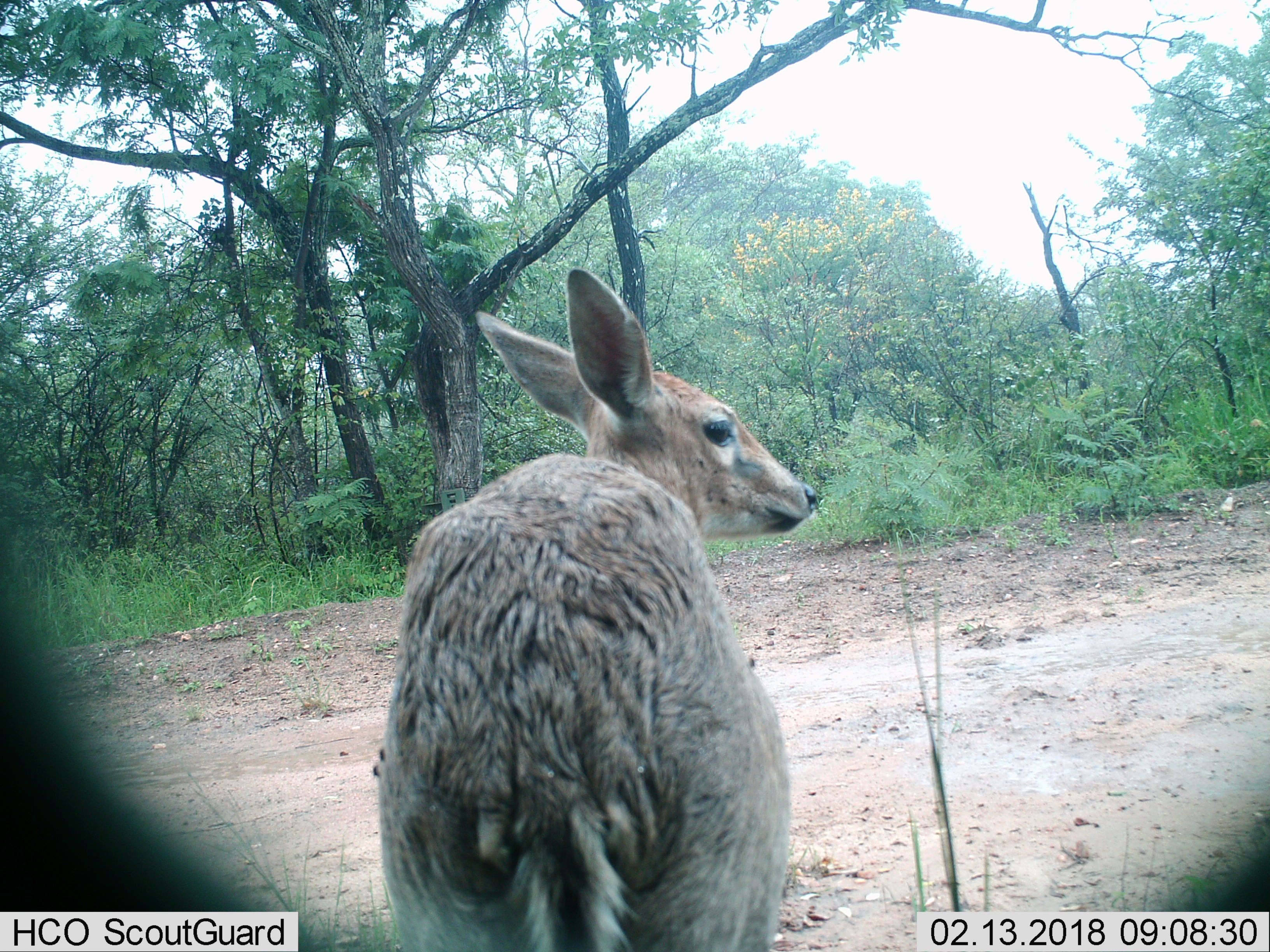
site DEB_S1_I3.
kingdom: Animalia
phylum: Chordata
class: Mammalia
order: Artiodactyla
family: Bovidae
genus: Sylvicapra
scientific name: Sylvicapra grimmia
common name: common duiker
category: duikercommongrey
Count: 1.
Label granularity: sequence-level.